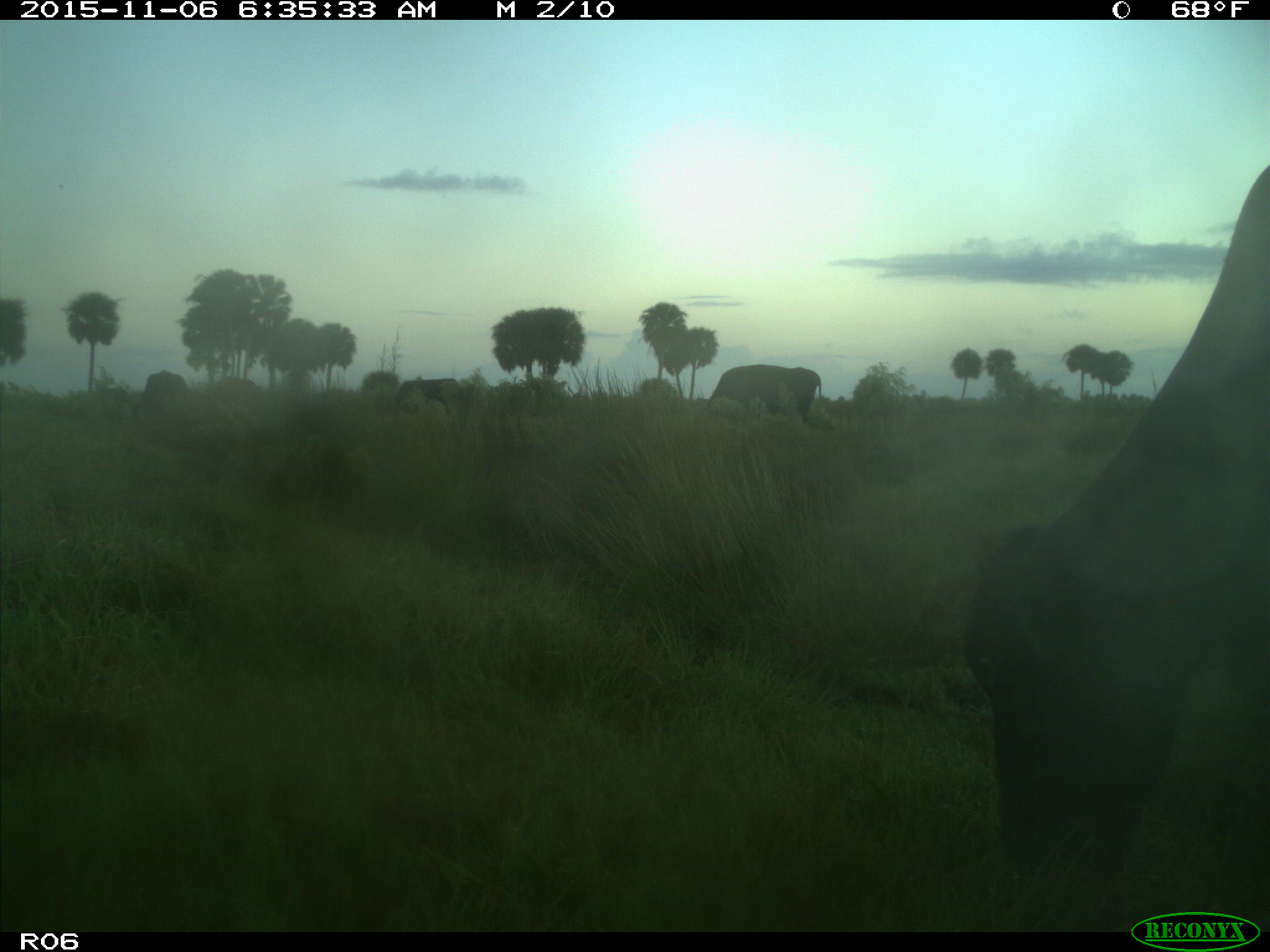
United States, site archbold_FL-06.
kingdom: Animalia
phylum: Chordata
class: Mammalia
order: Artiodactyla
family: Bovidae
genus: Bos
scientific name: Bos taurus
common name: domestic cow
Bos taurus (domestic cow).